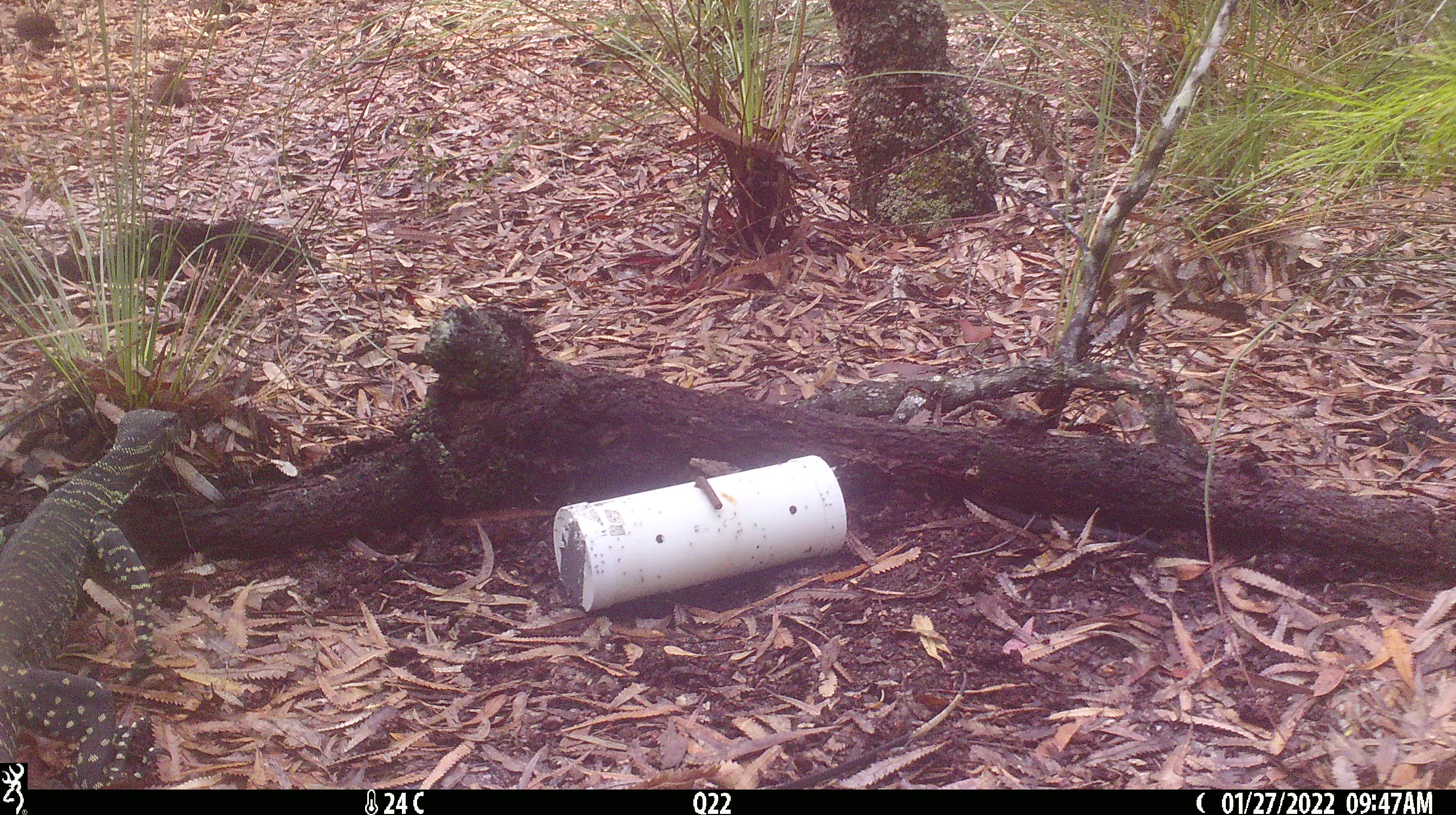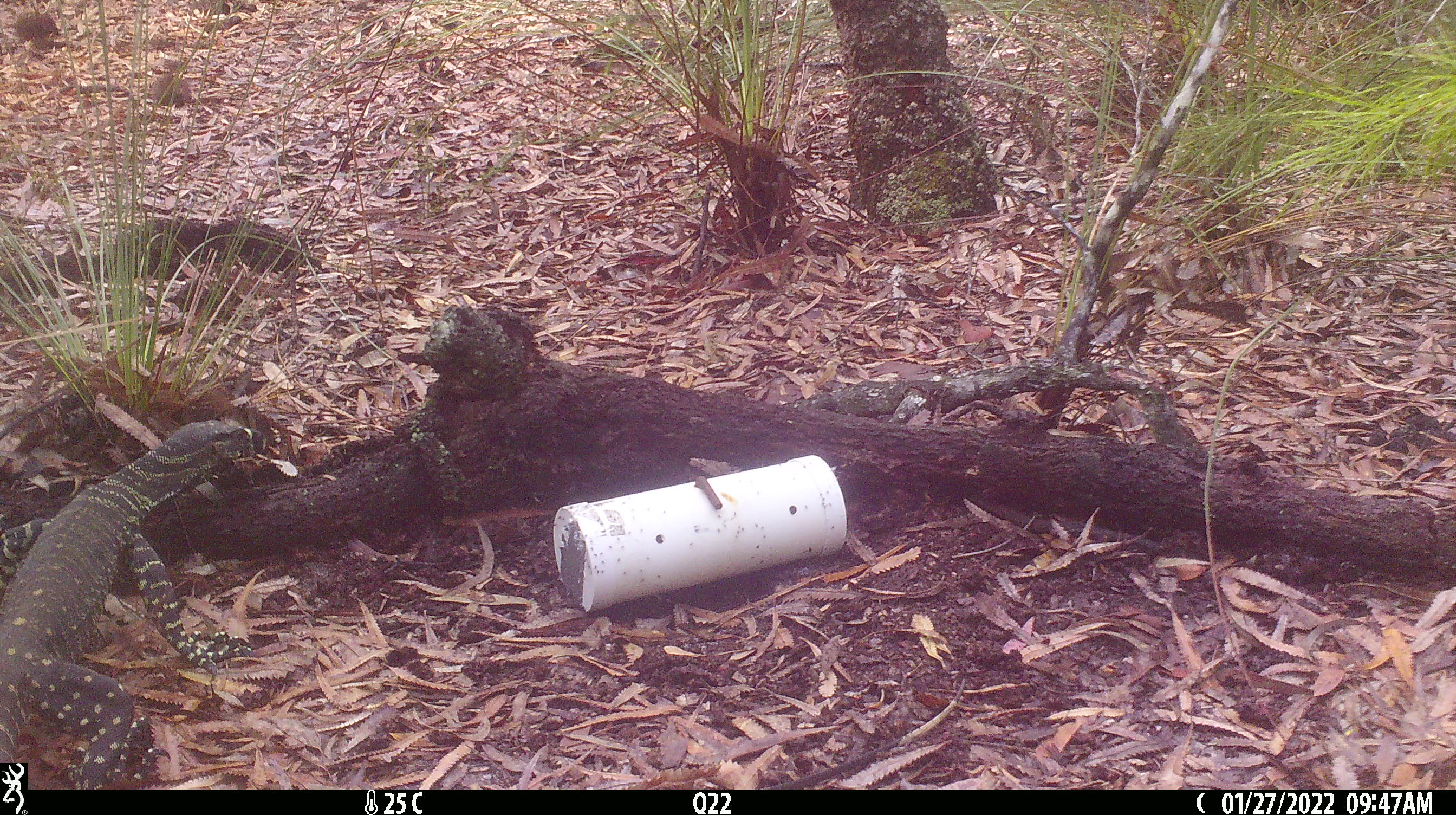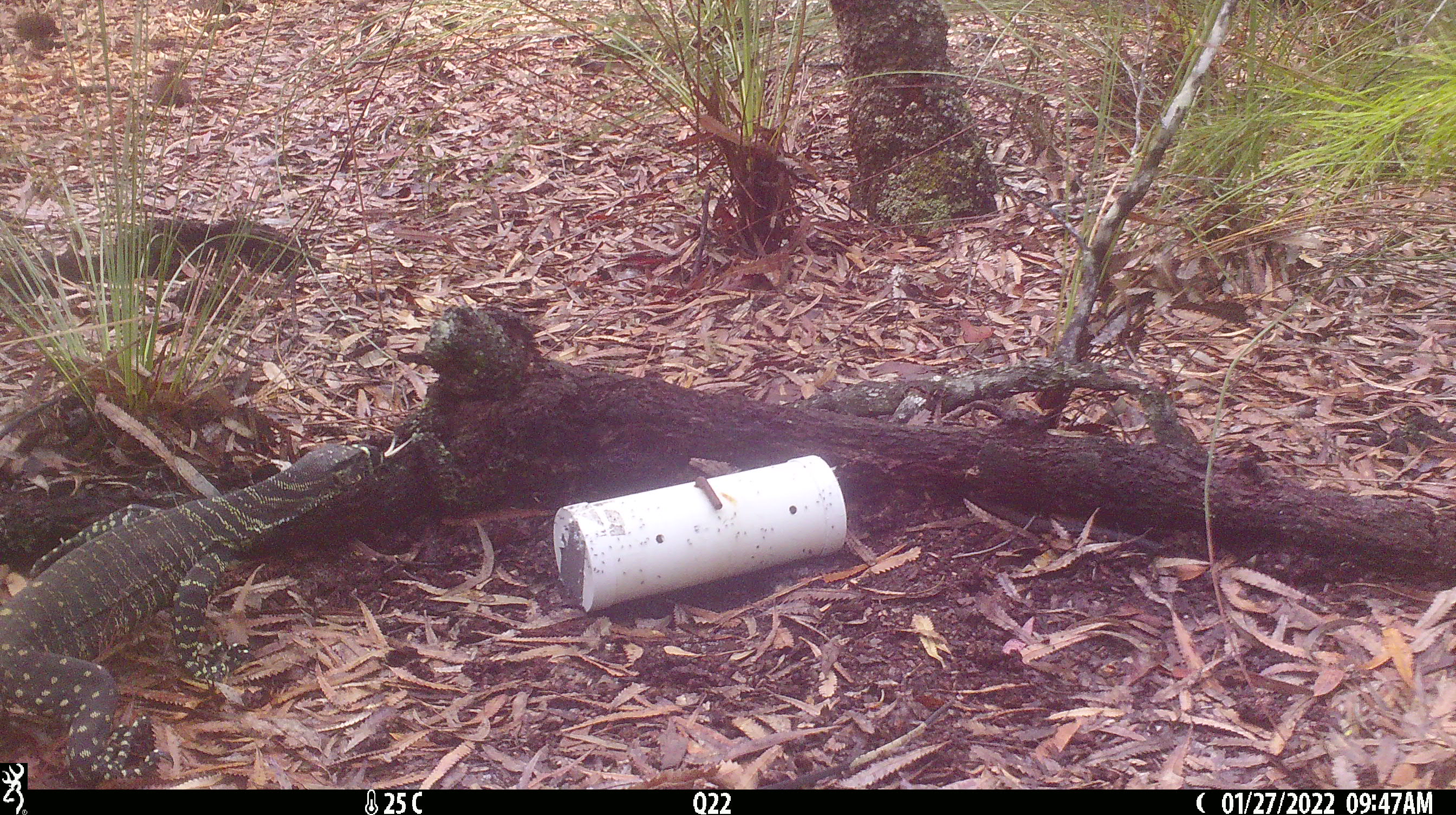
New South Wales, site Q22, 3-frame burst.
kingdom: Animalia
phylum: Chordata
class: Reptilia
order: Squamata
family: Varanidae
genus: Varanus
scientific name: Varanus varius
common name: lace monitor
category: goanna